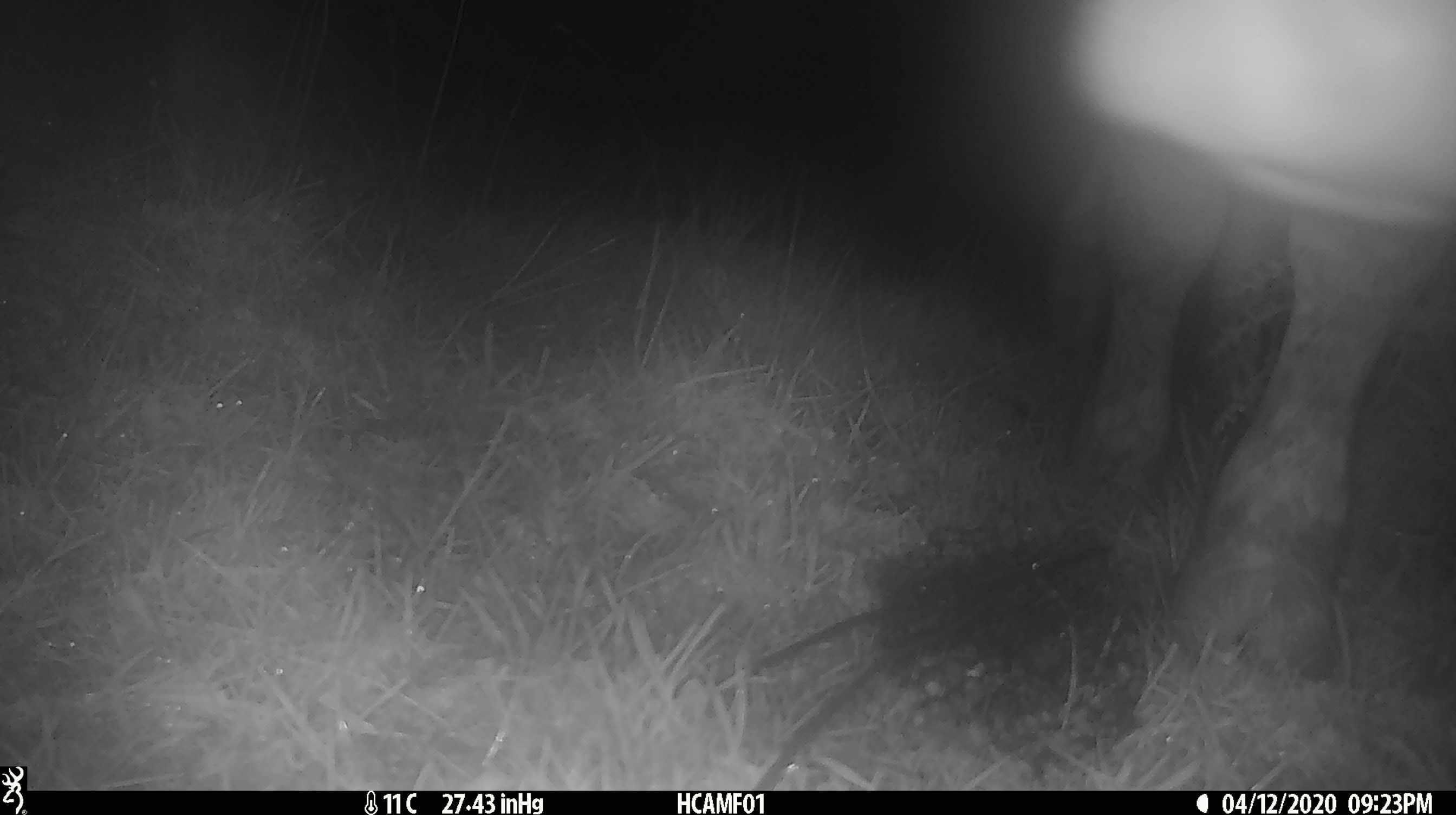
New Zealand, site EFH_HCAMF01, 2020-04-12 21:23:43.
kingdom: Animalia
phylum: Chordata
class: Mammalia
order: Artiodactyla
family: Bovidae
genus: Bos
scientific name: Bos taurus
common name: domestic cow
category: cow